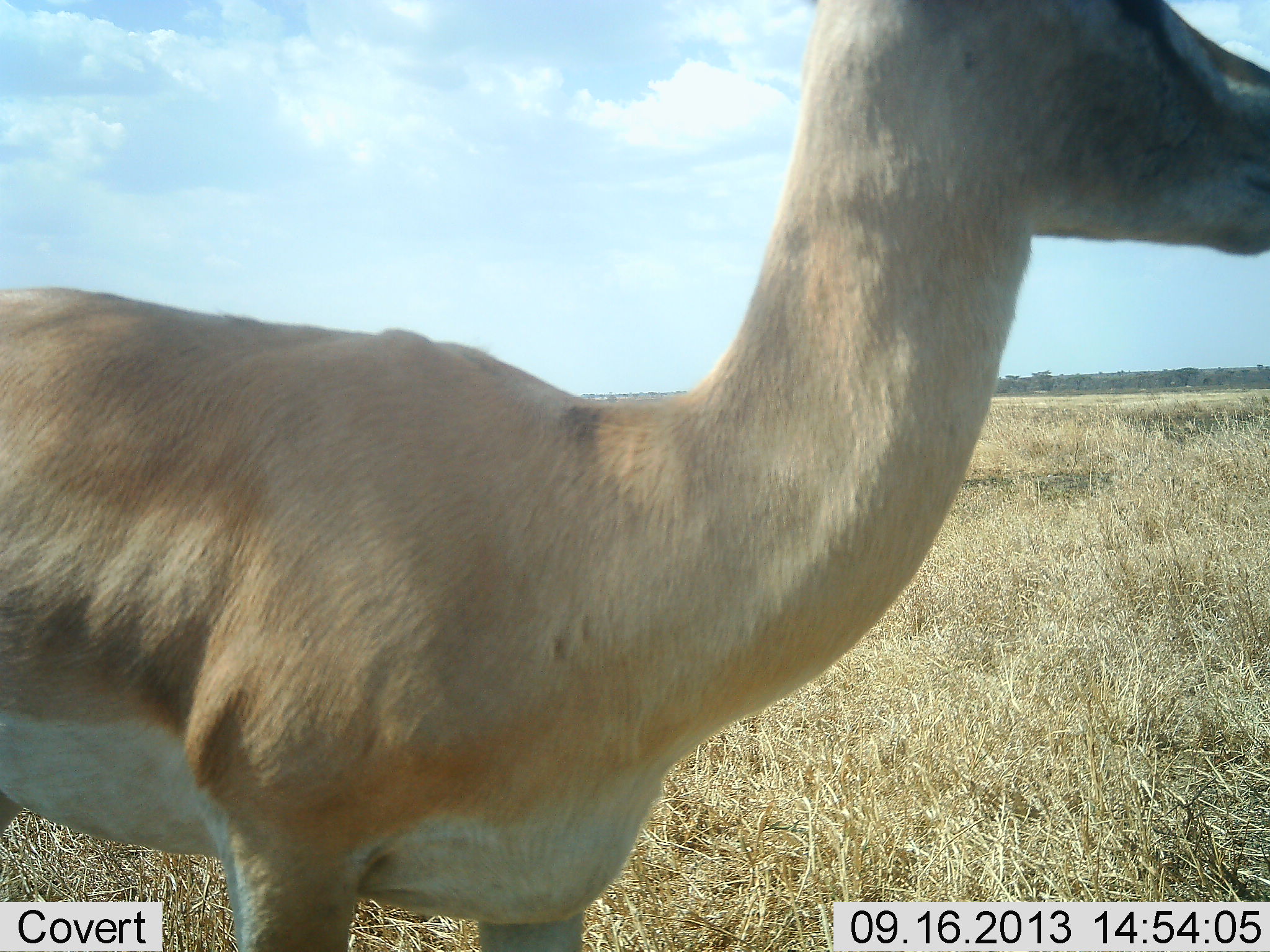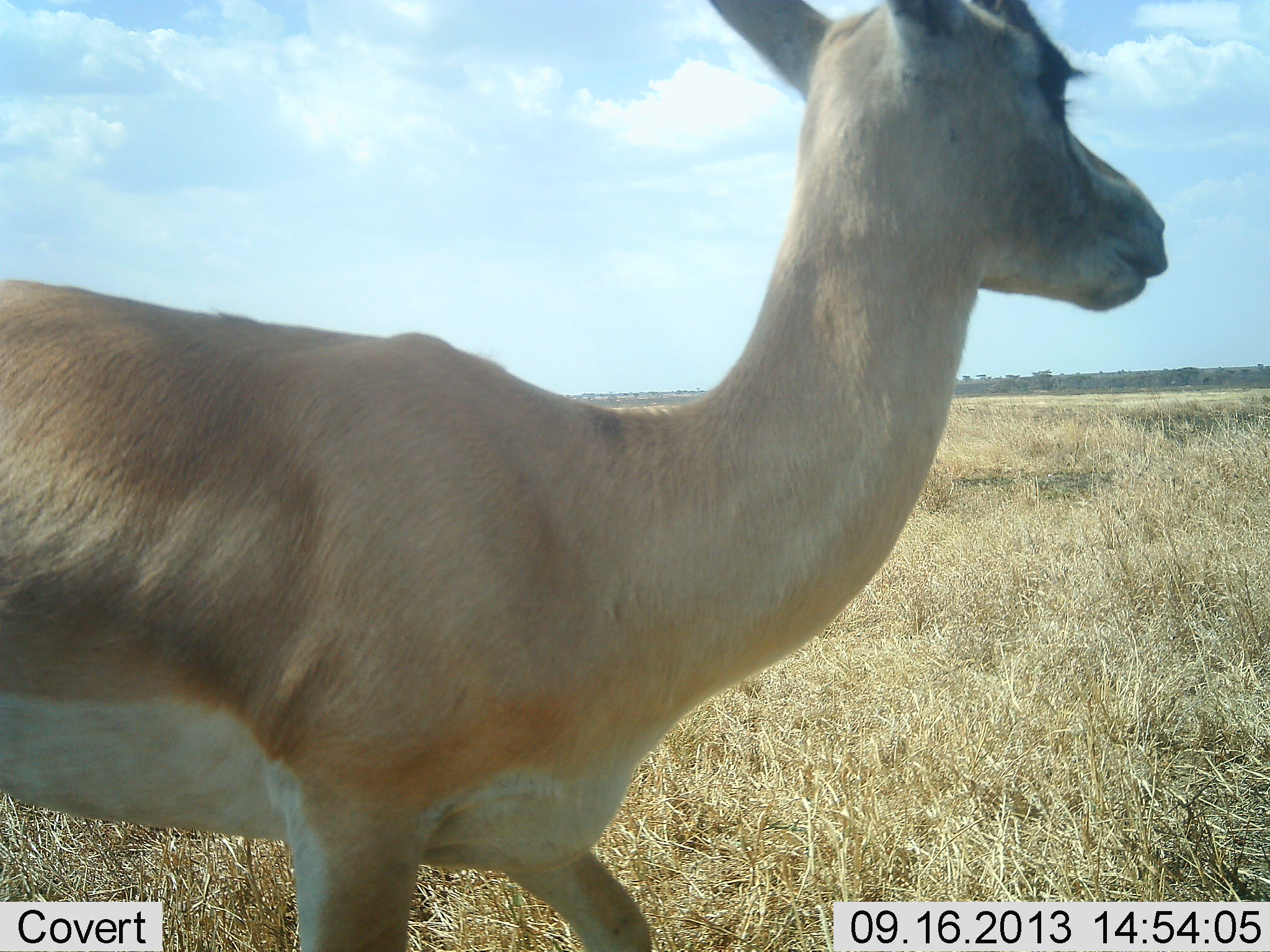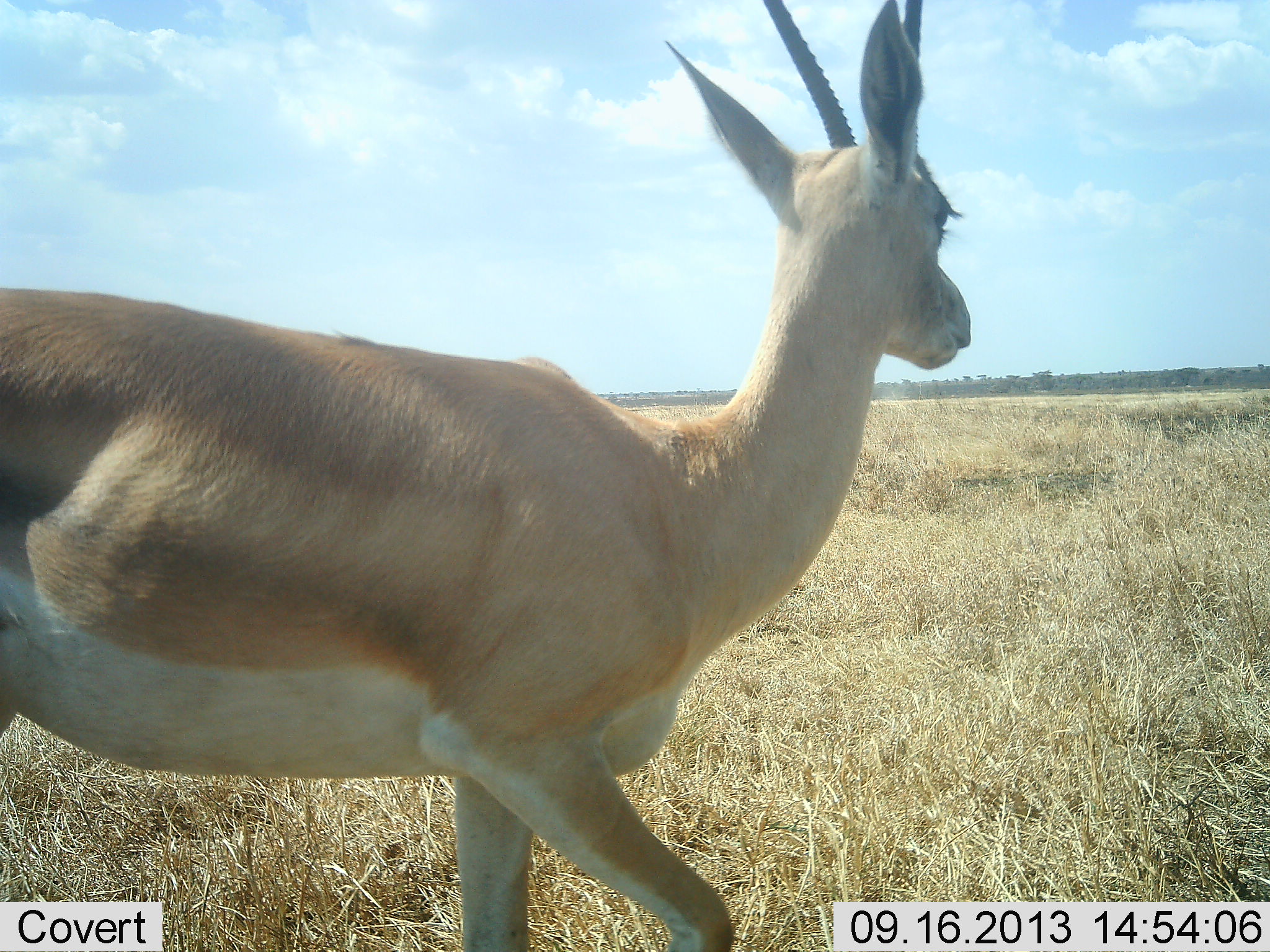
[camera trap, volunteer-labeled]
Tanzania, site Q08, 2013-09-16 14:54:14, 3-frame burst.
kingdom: Animalia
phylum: Chordata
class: Mammalia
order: Artiodactyla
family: Bovidae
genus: Nanger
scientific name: Nanger granti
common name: grant's gazelle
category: gazellegrants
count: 1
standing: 40%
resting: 0%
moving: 60%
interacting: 0%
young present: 10%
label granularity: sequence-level